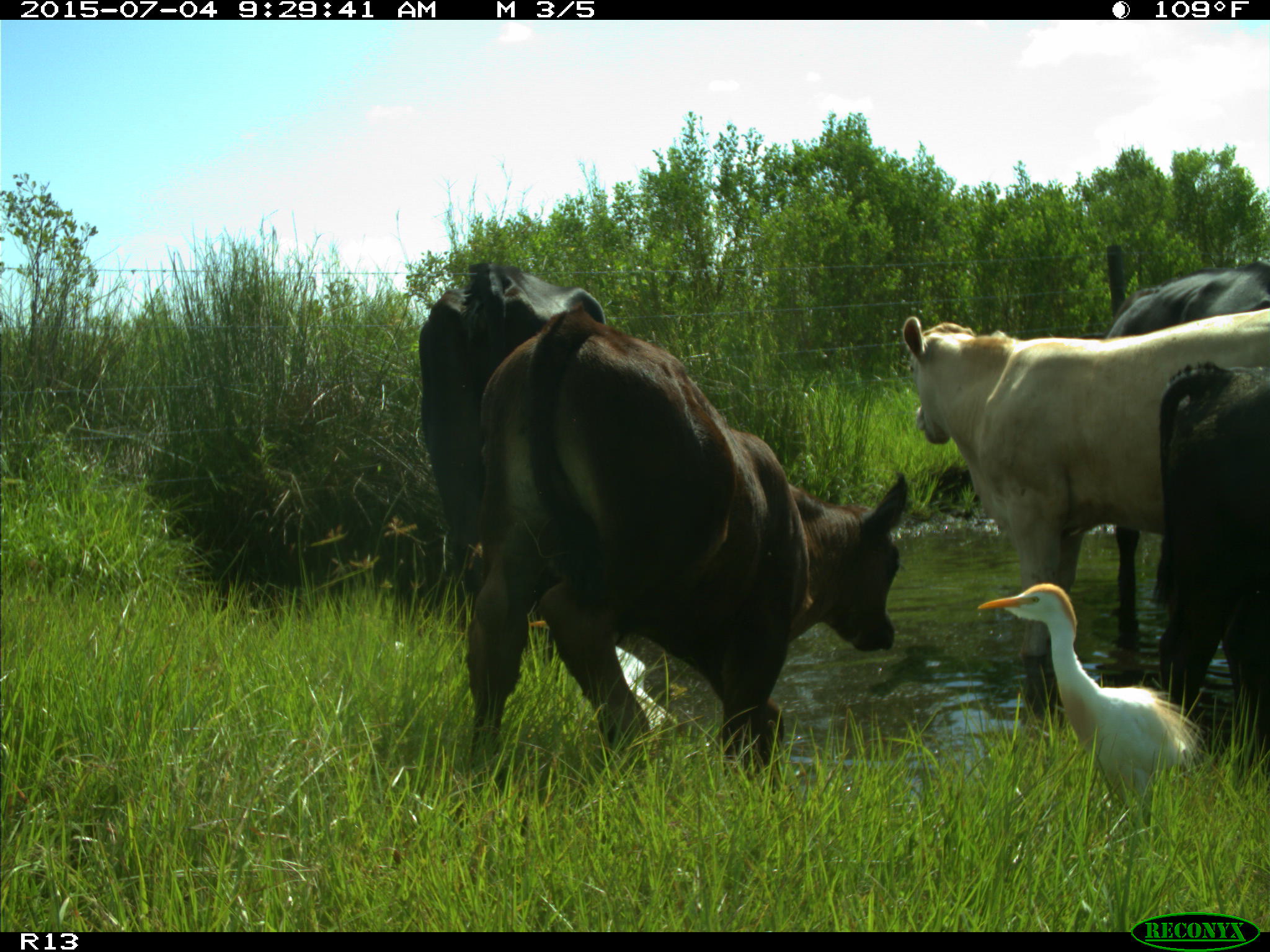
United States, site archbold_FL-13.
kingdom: Animalia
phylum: Chordata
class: Mammalia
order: Artiodactyla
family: Bovidae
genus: Bos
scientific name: Bos taurus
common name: domestic cow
Bos taurus (domestic cow).